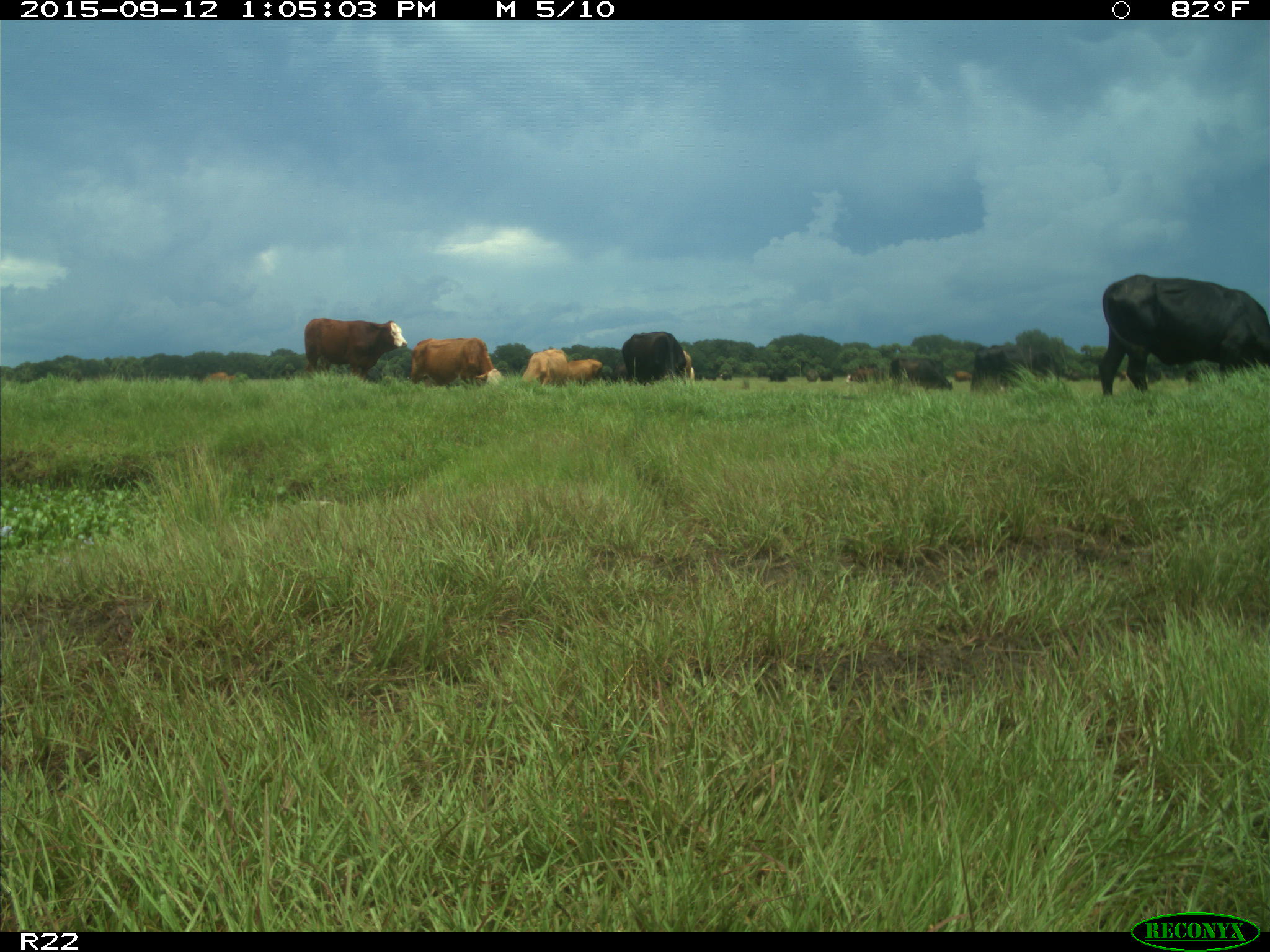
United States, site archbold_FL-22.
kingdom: Animalia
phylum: Chordata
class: Mammalia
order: Artiodactyla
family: Bovidae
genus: Bos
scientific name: Bos taurus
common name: domestic cow